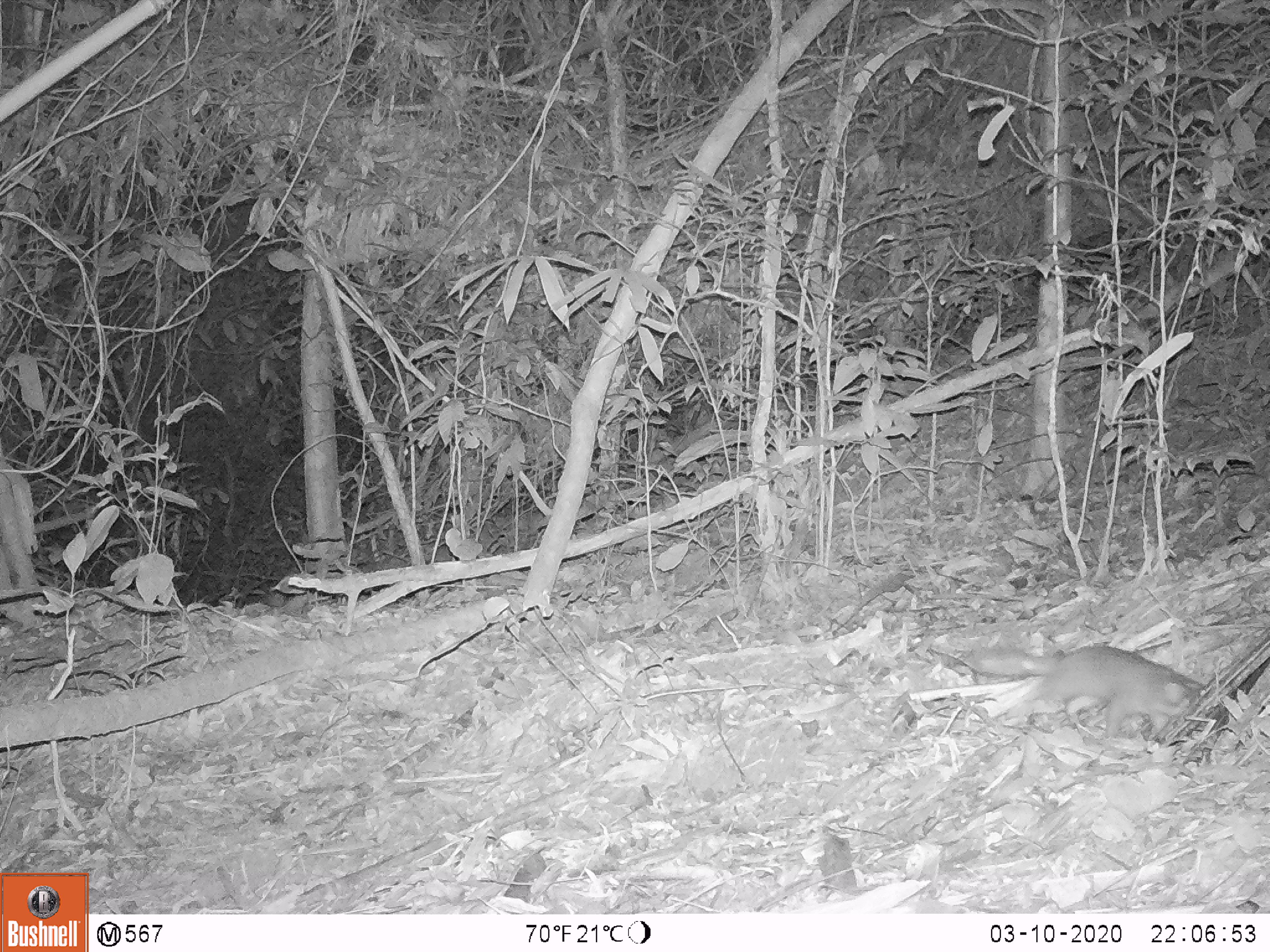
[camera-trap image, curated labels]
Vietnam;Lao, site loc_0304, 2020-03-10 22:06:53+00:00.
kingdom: Animalia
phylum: Chordata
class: Mammalia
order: Carnivora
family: Mustelidae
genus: Melogale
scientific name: Melogale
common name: ferret badger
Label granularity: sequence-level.